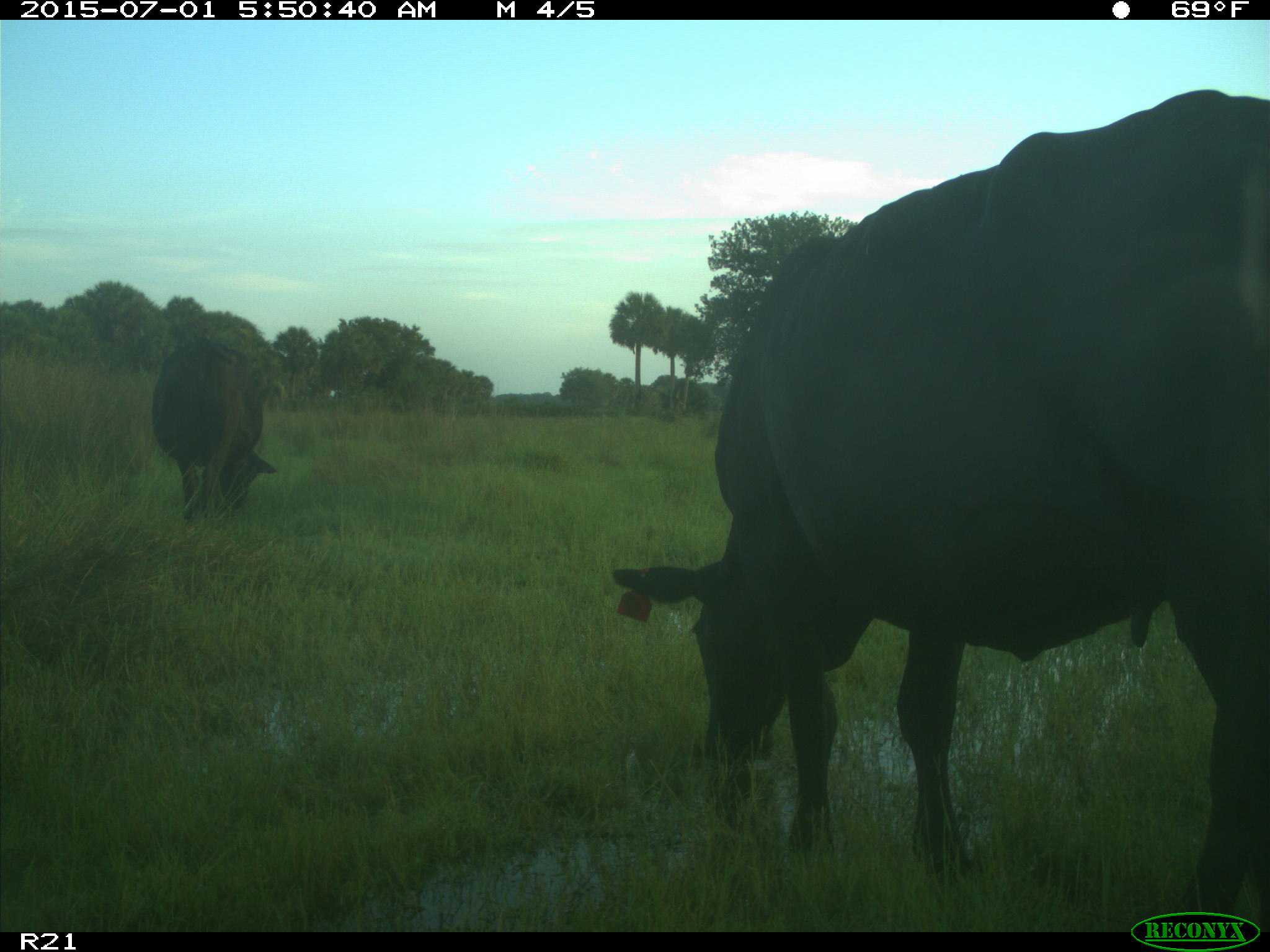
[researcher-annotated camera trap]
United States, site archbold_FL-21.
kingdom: Animalia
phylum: Chordata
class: Mammalia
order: Artiodactyla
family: Bovidae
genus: Bos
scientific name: Bos taurus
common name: domestic cow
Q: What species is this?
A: Bos taurus (domestic cow).